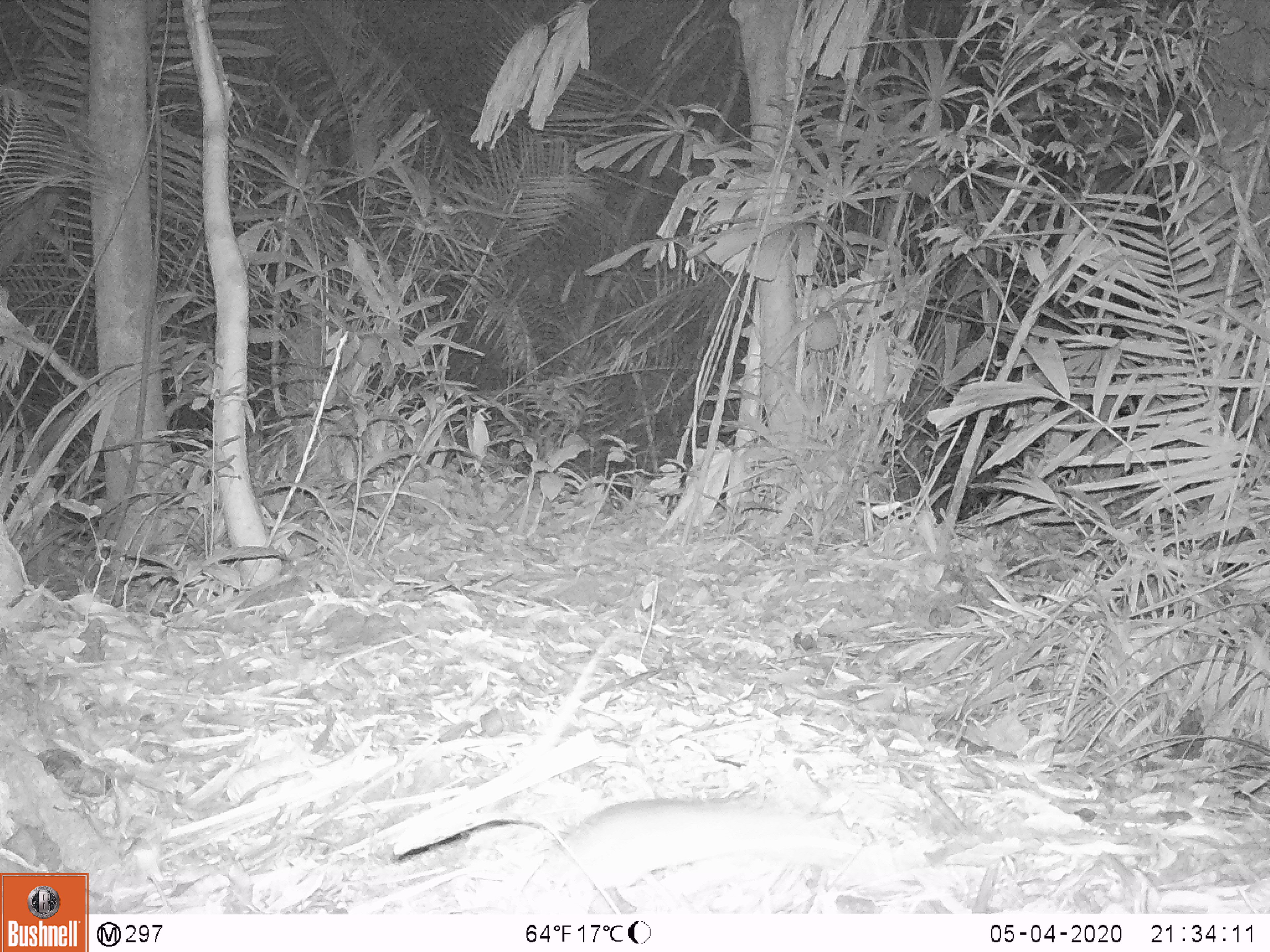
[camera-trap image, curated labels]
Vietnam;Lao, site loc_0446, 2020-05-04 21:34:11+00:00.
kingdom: Animalia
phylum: Chordata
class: Mammalia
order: Rodentia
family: Muridae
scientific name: Muridae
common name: old-world mice and rats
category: unidentified murid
Unidentified murid (old-world mice and rats) (Muridae). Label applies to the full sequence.